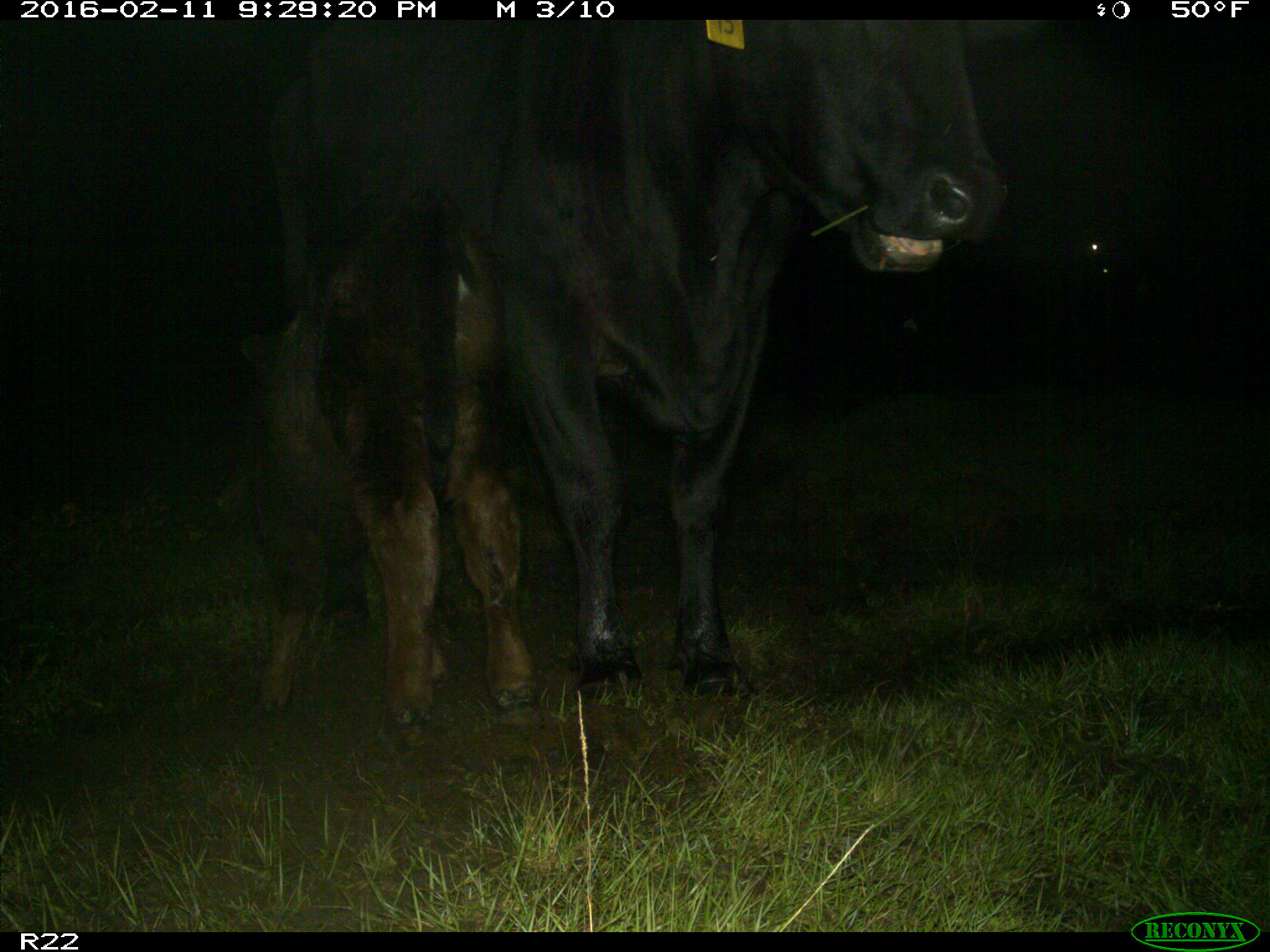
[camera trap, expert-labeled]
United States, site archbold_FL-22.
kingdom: Animalia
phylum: Chordata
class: Mammalia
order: Artiodactyla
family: Bovidae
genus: Bos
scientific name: Bos taurus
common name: domestic cow